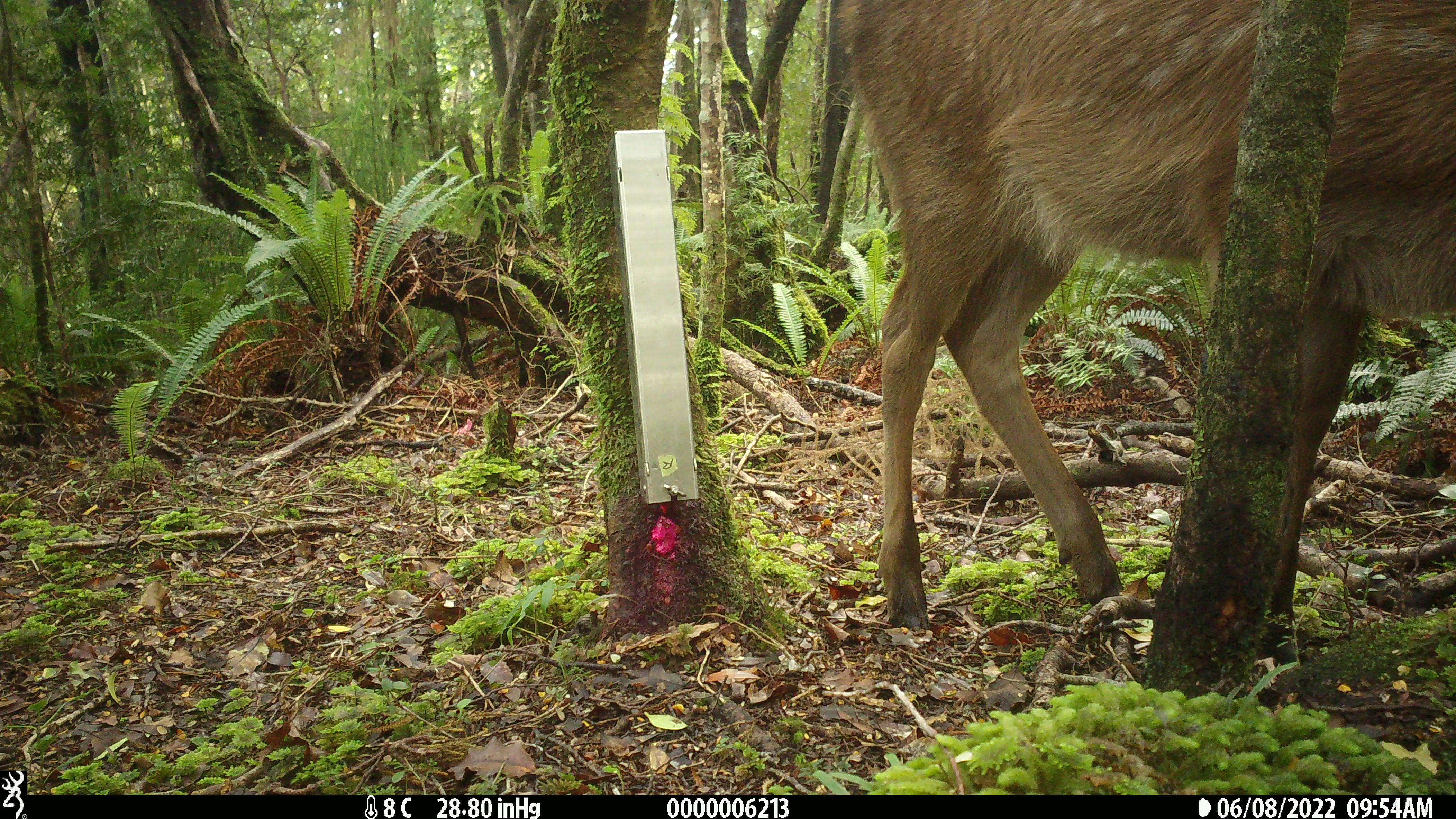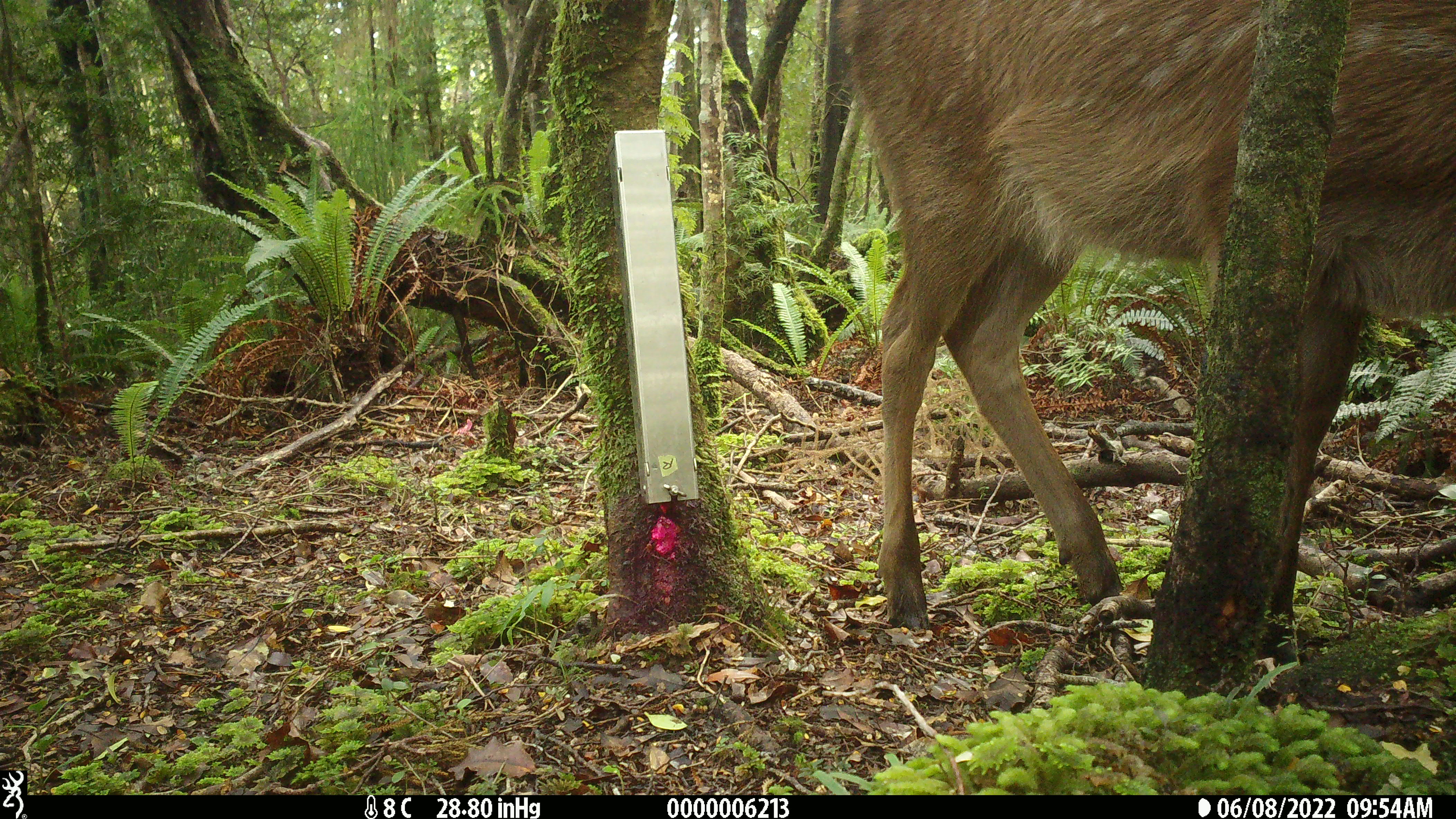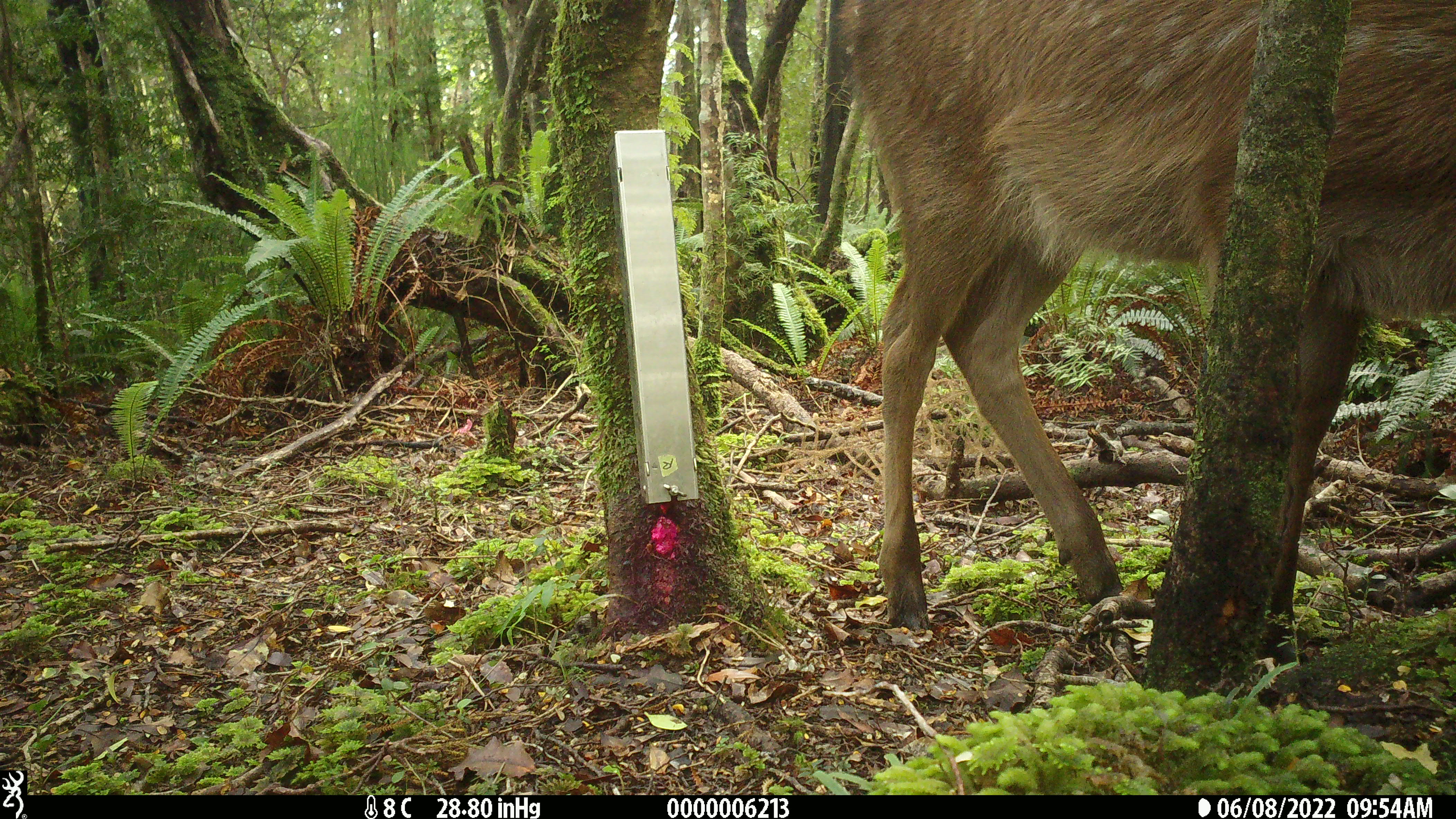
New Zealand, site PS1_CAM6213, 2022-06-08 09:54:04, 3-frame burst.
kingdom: Animalia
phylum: Chordata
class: Mammalia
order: Artiodactyla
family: Cervidae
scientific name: Cervidae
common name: deer